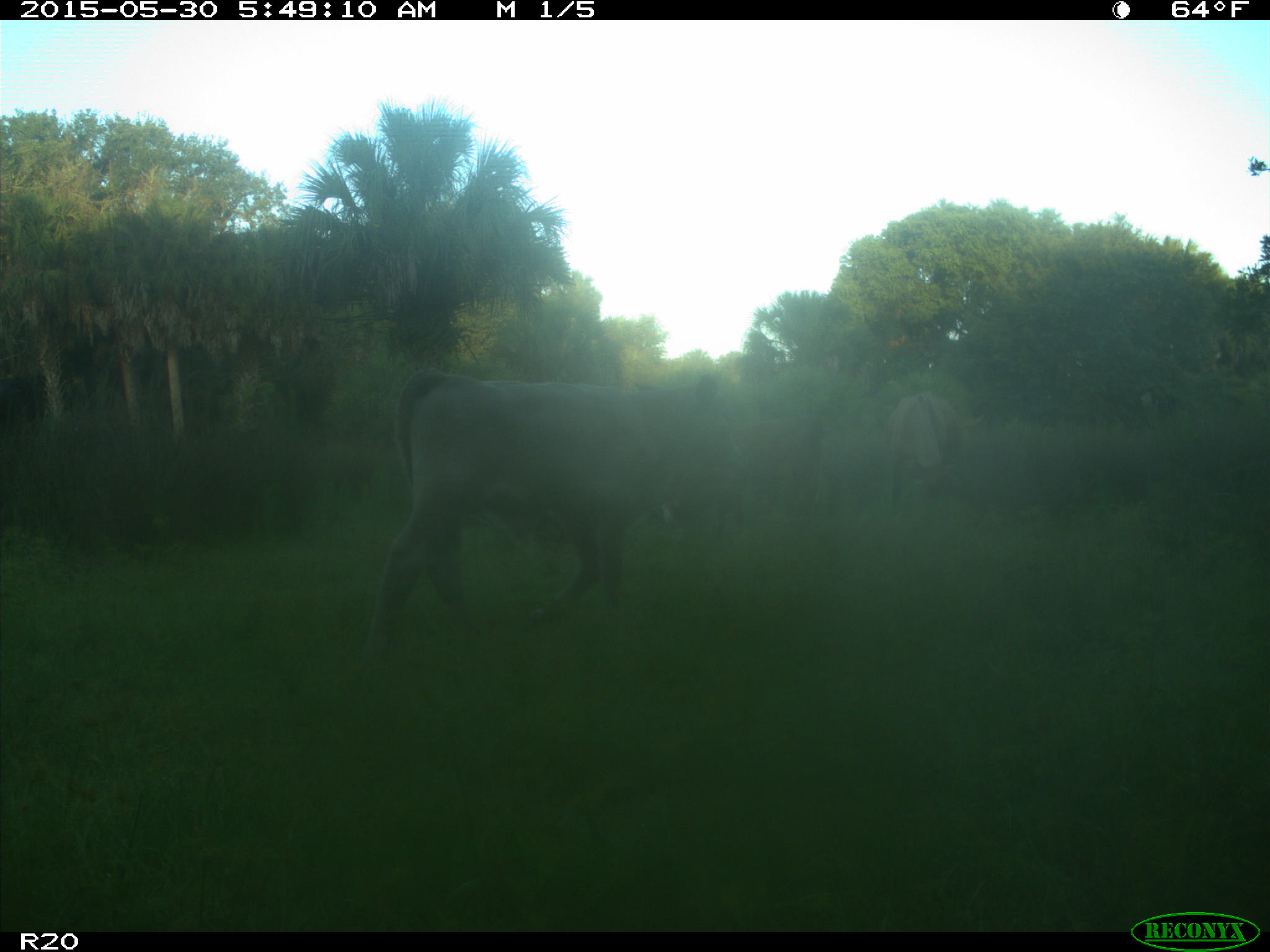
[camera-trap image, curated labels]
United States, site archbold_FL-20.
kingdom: Animalia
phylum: Chordata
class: Mammalia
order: Artiodactyla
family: Bovidae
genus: Bos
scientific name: Bos taurus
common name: domestic cow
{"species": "Bos taurus (domestic cow)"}